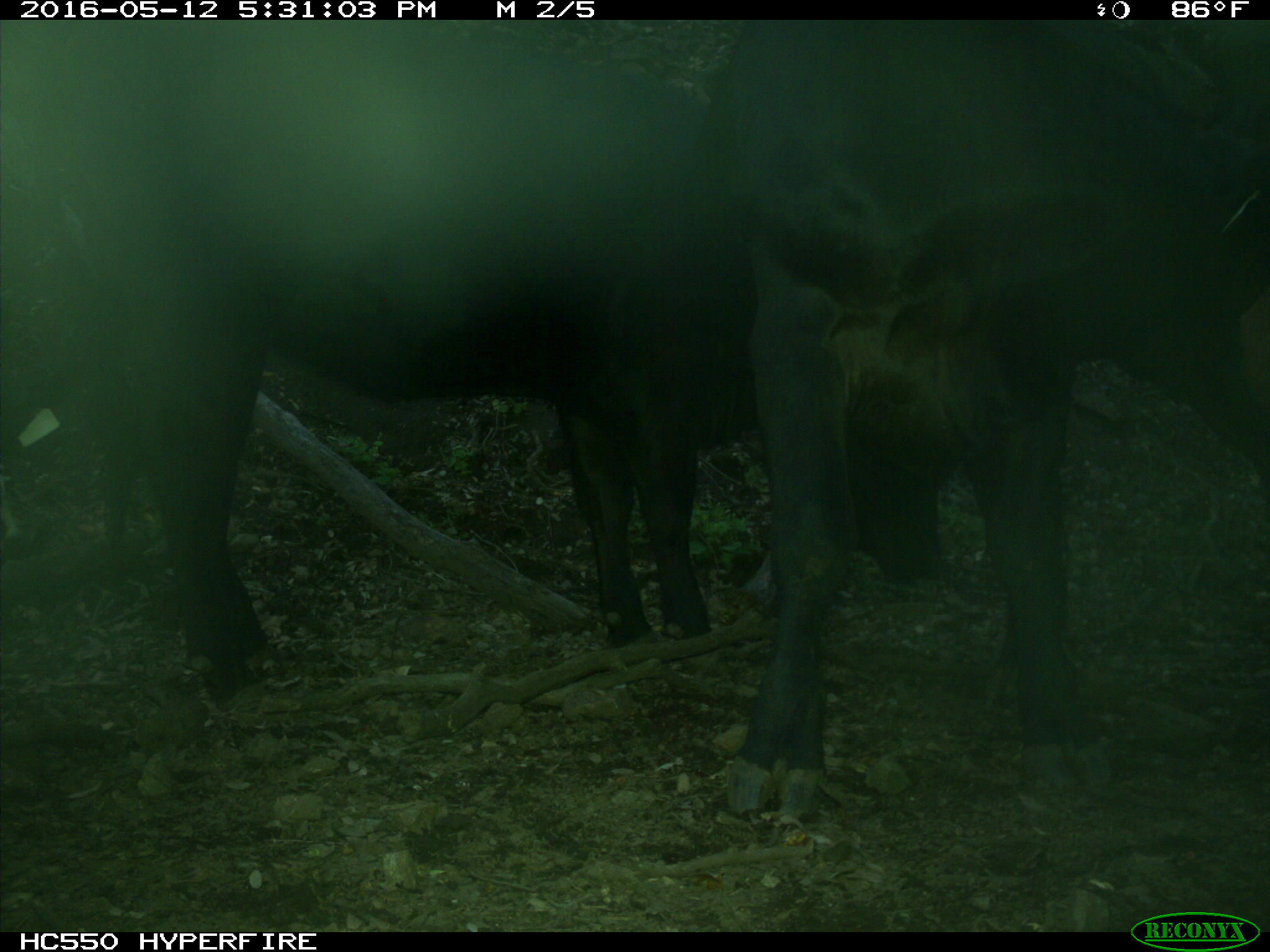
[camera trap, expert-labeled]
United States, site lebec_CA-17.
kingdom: Animalia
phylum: Chordata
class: Mammalia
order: Artiodactyla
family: Bovidae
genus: Bos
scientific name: Bos taurus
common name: domestic cow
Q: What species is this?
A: Bos taurus (domestic cow).